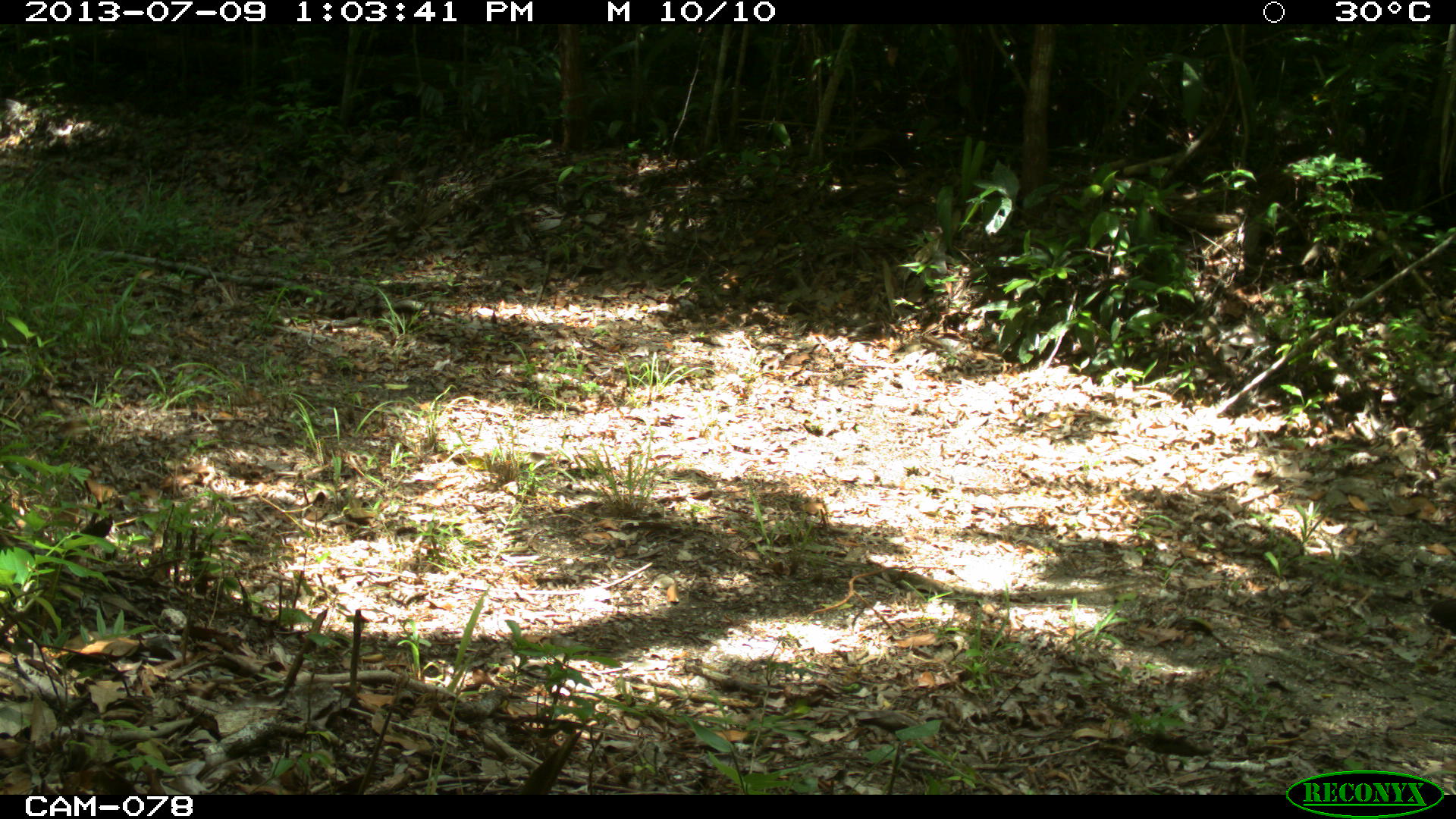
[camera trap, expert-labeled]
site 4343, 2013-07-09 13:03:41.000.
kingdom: Animalia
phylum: Chordata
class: Aves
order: Galliformes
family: Cracidae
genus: Crax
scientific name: Crax rubra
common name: great curassow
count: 1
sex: female